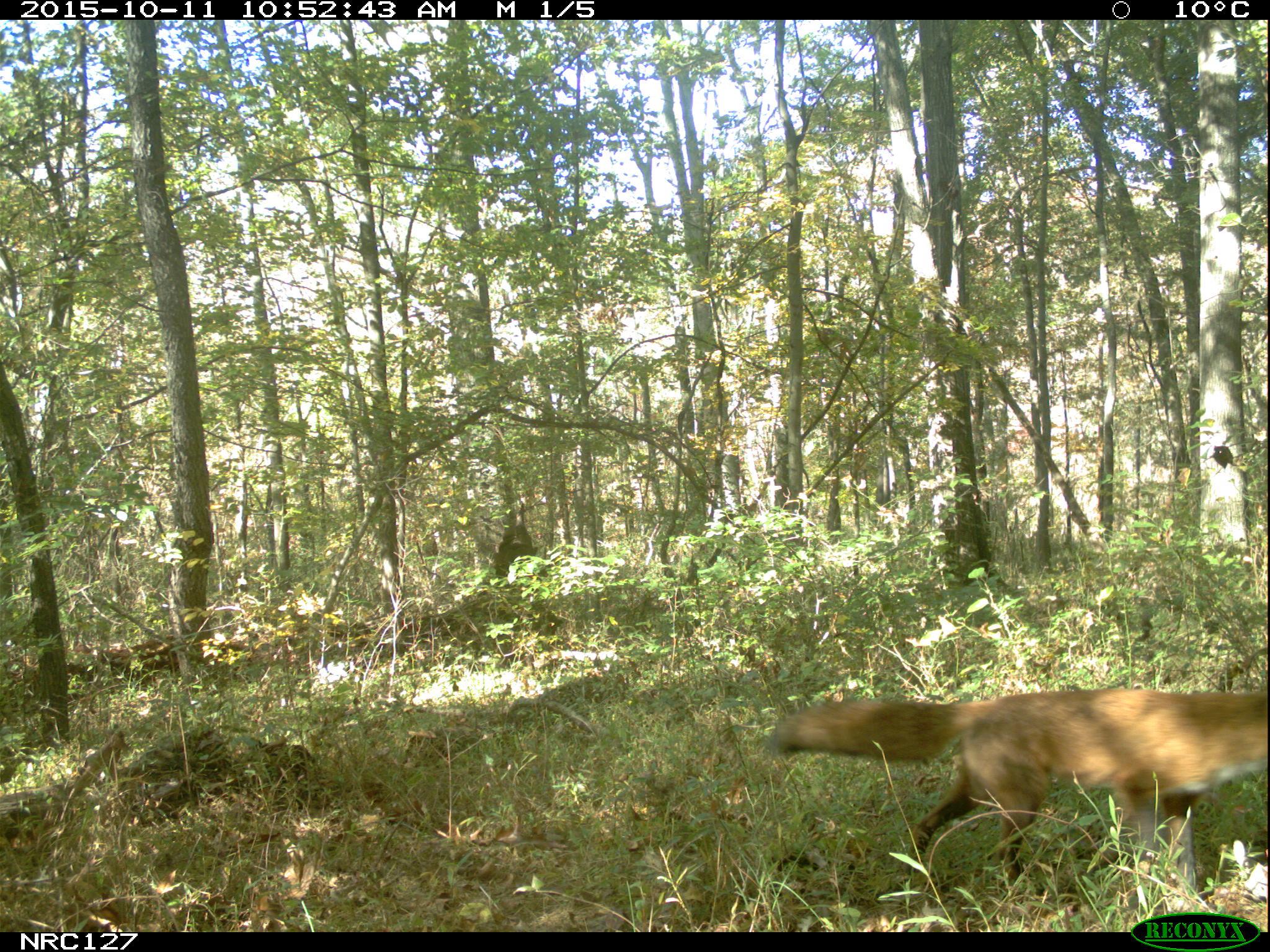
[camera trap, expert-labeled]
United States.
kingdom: Animalia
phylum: Chordata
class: Mammalia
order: Carnivora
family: Canidae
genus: Vulpes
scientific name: Vulpes vulpes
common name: red fox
Red Fox (Vulpes vulpes).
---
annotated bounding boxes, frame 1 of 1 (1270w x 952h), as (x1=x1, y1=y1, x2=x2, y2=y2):
Red Fox: (x1=774, y1=659, x2=1270, y2=909)